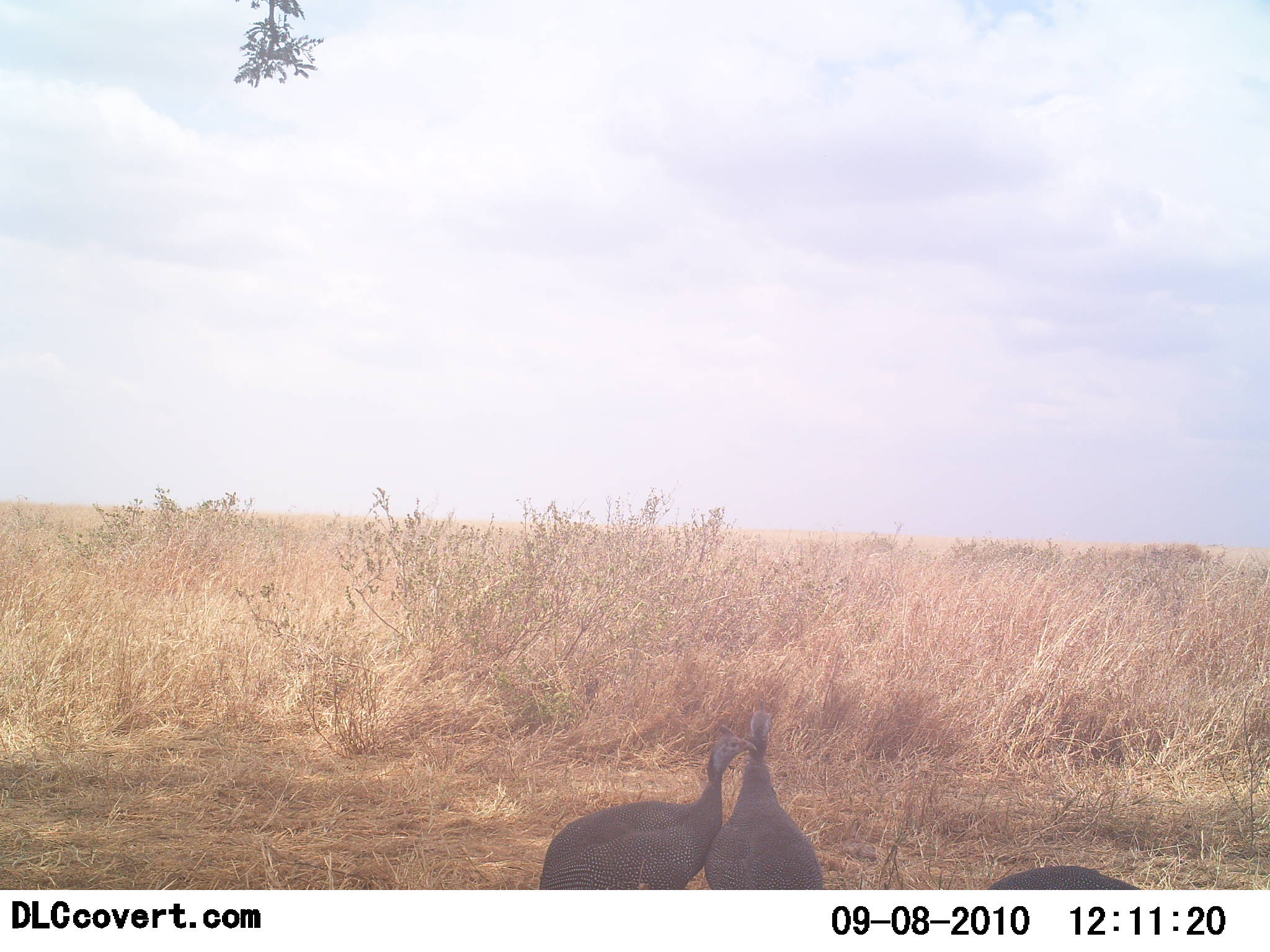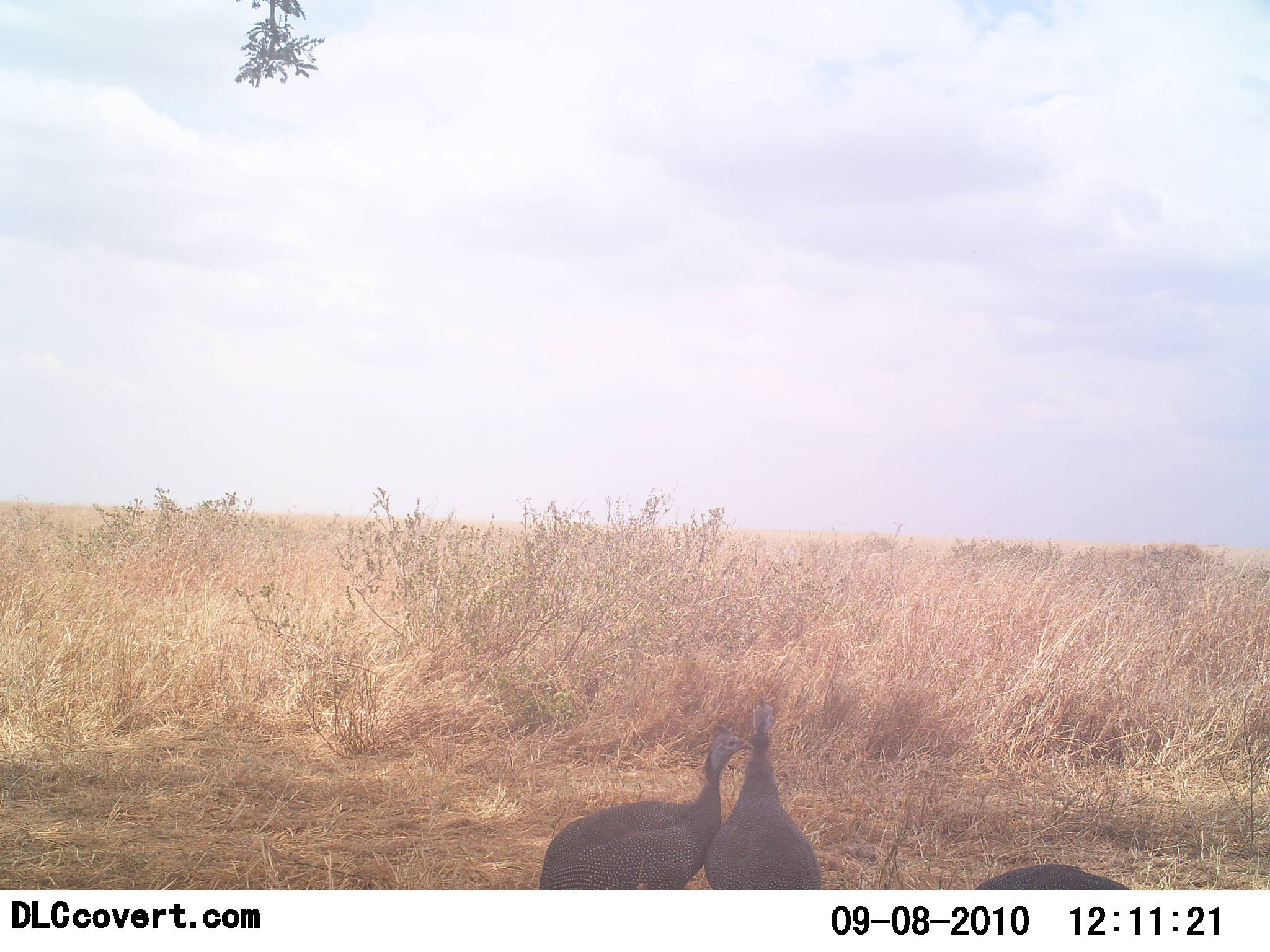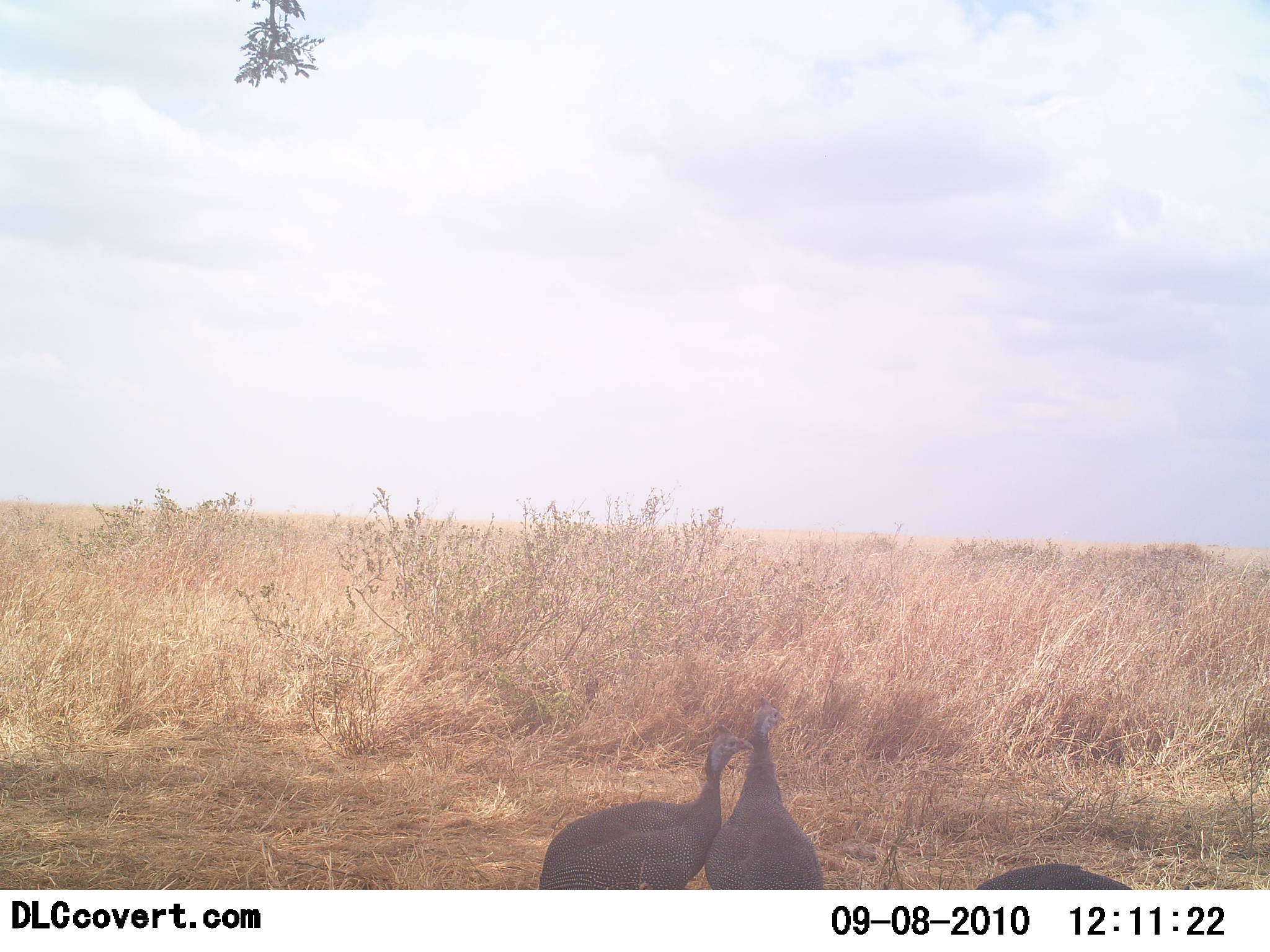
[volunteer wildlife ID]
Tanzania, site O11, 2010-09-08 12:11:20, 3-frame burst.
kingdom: Animalia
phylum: Chordata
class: Aves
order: Galliformes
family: Numididae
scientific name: Numididae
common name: guinea fowl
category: guineafowl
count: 3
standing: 82%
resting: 0%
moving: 0%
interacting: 9%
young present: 0%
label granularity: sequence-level